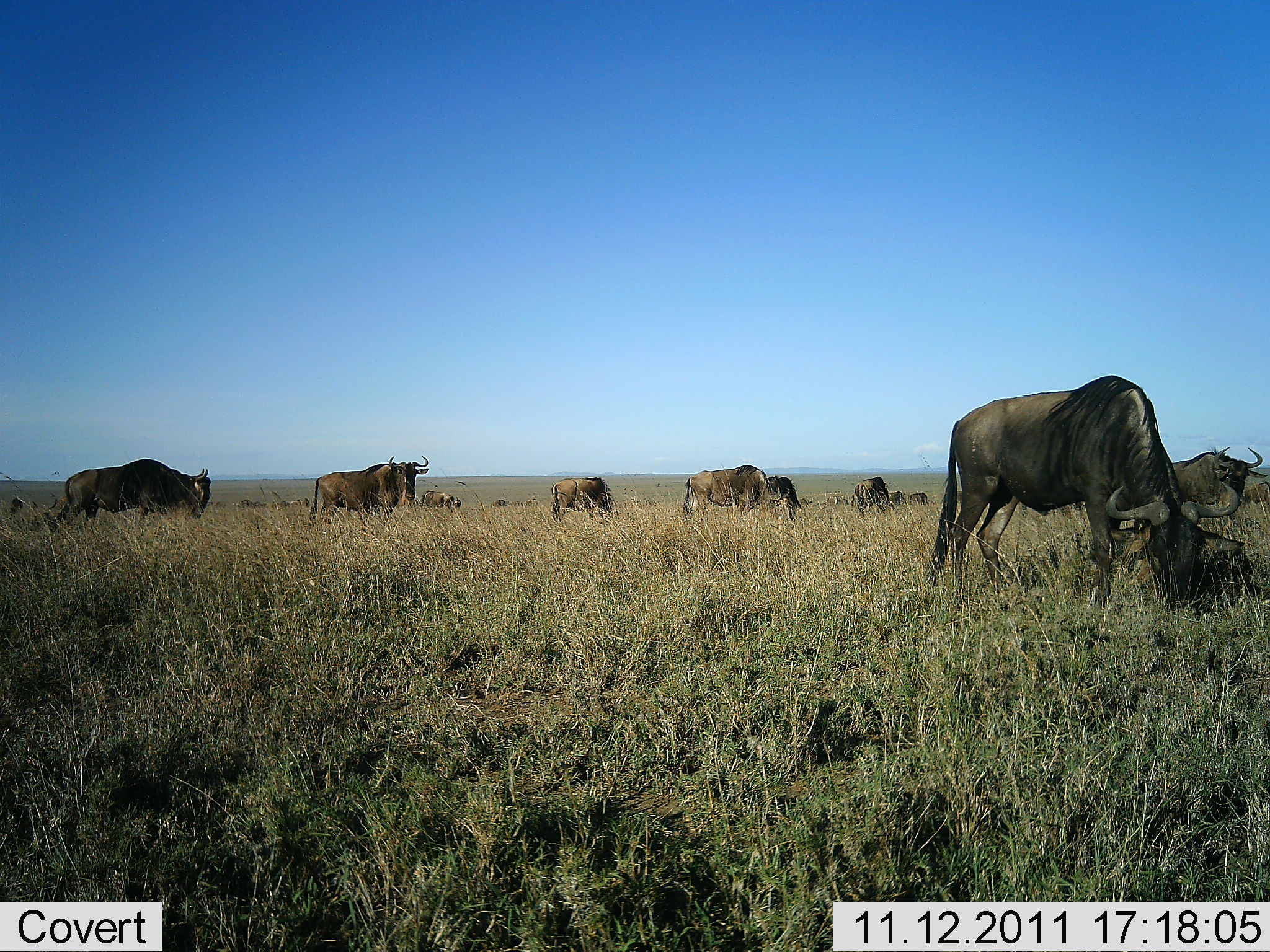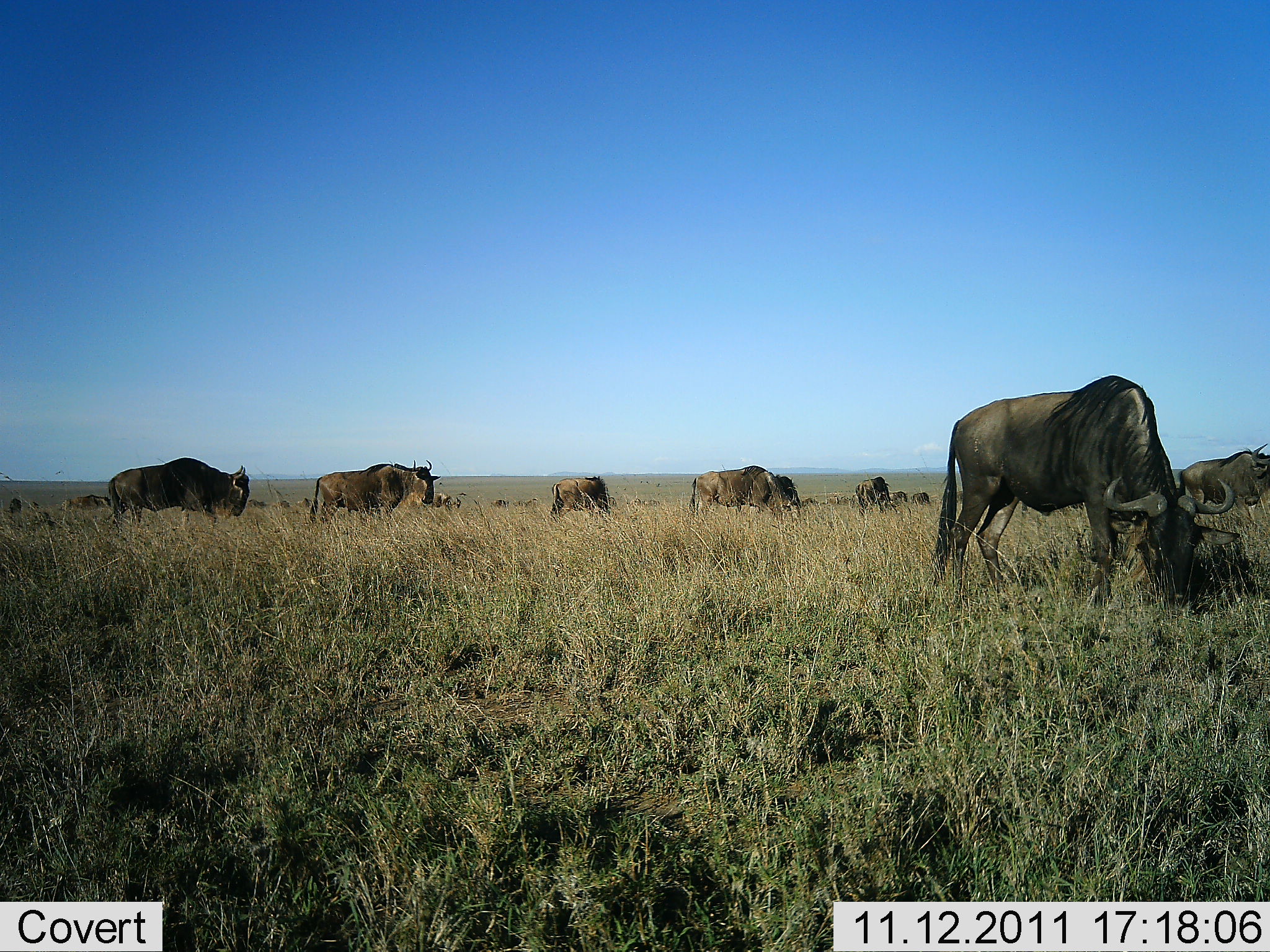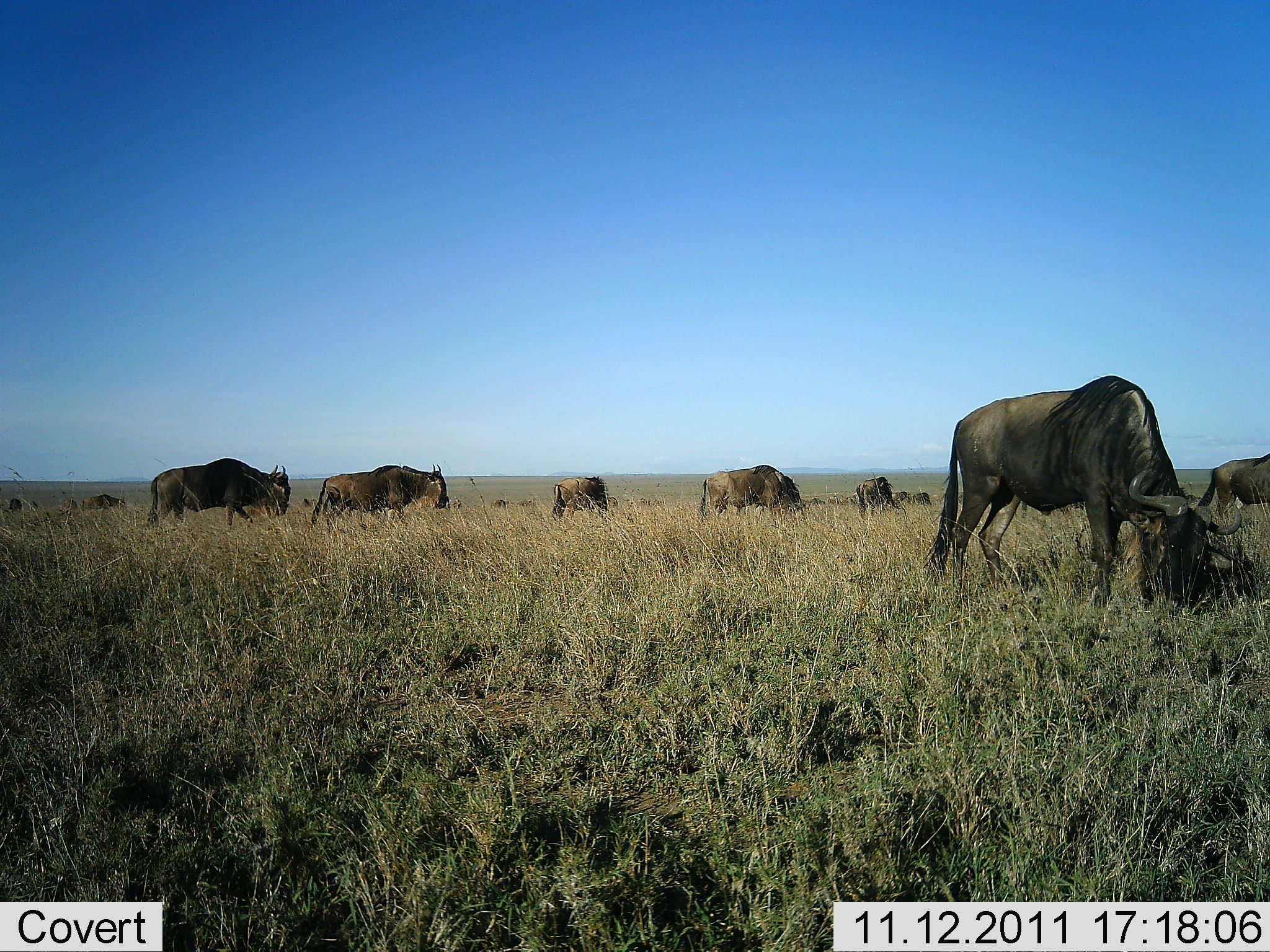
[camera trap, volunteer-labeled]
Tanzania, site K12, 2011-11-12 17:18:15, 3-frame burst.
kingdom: Animalia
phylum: Chordata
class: Mammalia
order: Artiodactyla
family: Bovidae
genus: Connochaetes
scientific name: Connochaetes taurinus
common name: blue wildebeest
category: wildebeest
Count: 11-50.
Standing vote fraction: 31%.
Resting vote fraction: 0%.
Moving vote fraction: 46%.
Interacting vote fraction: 8%.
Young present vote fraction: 0%.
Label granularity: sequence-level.